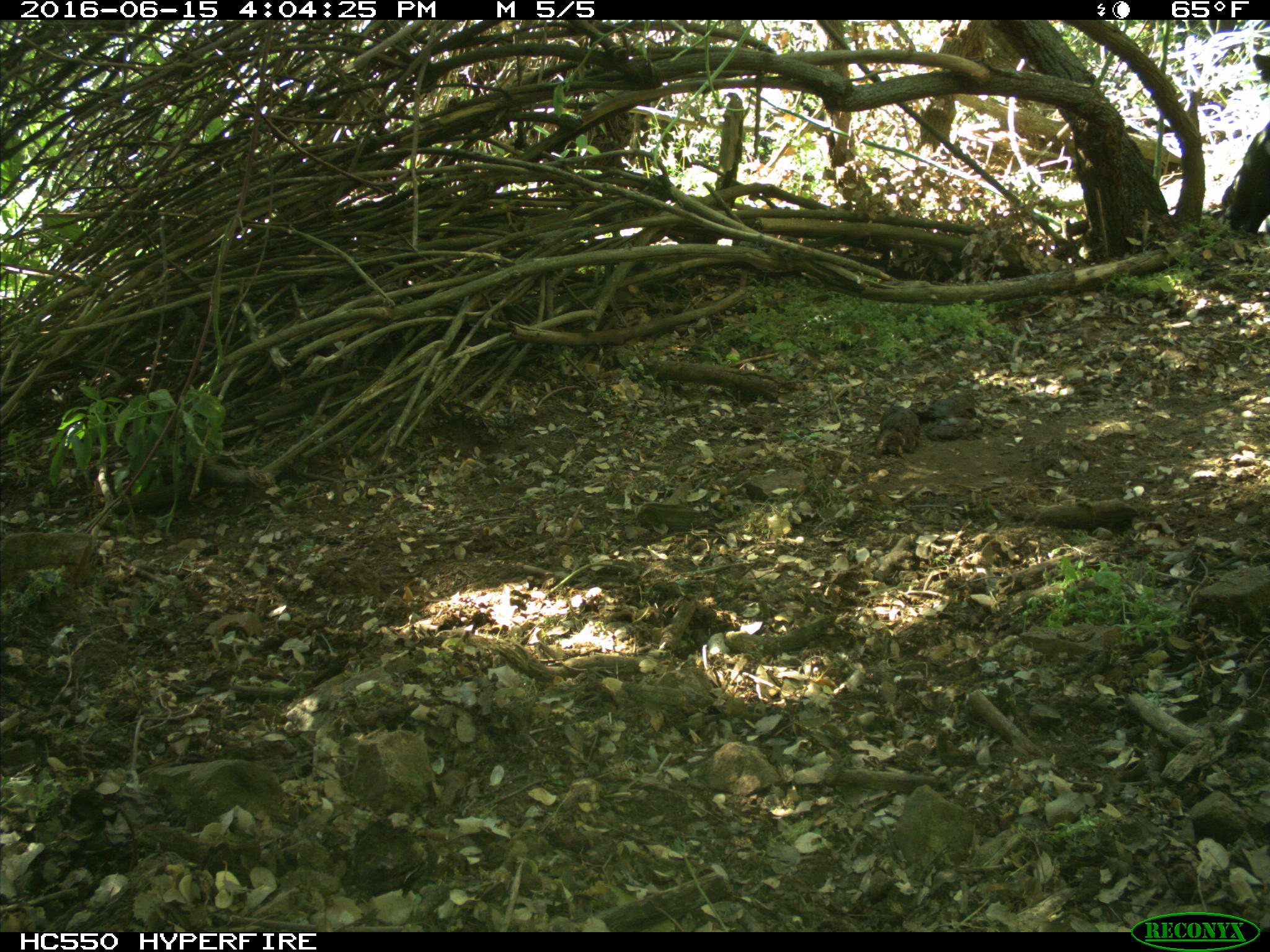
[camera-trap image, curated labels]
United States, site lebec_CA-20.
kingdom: Animalia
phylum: Chordata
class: Mammalia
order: Artiodactyla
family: Bovidae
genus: Bos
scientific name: Bos taurus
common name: domestic cow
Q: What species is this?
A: Bos taurus (domestic cow).